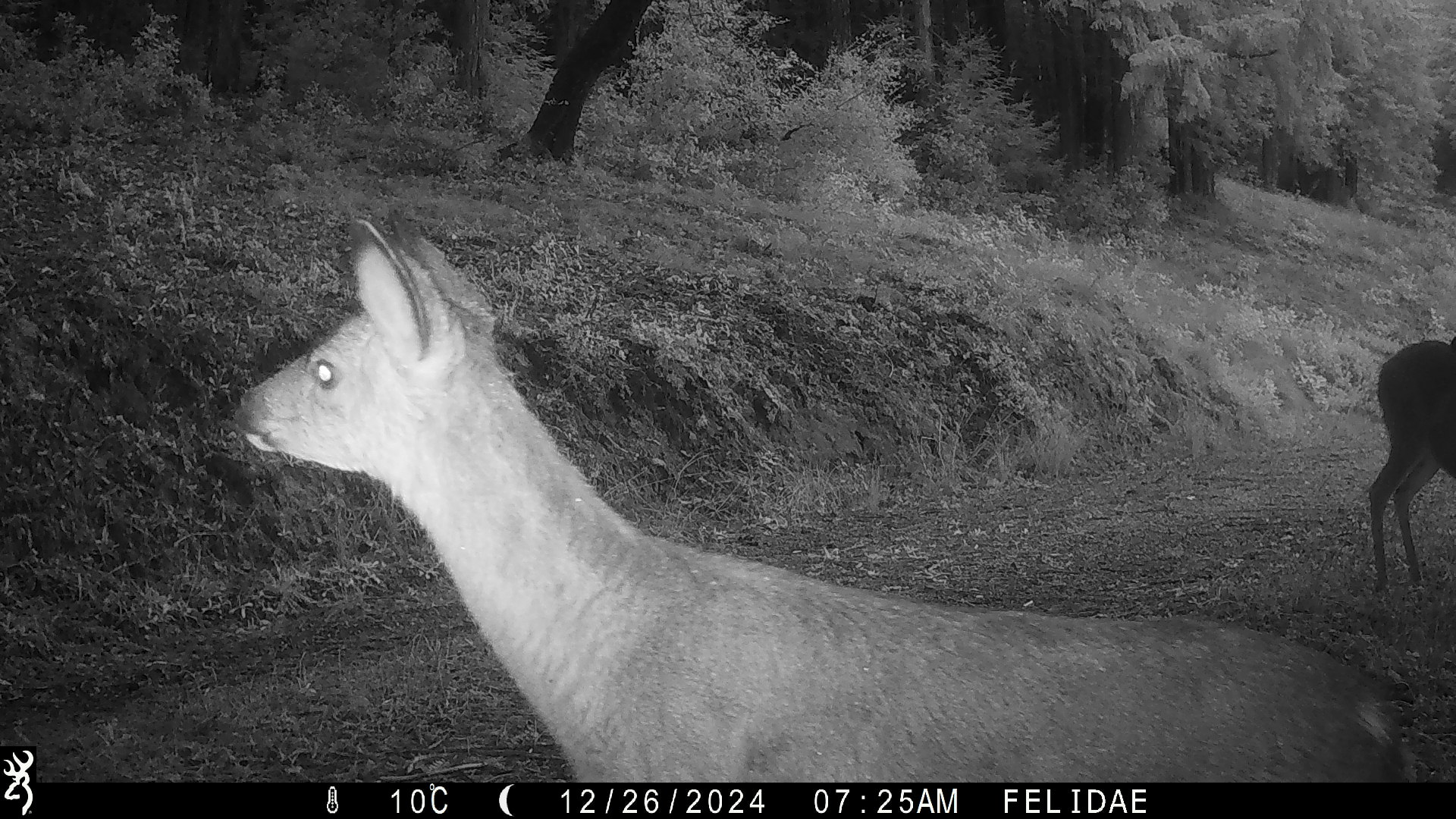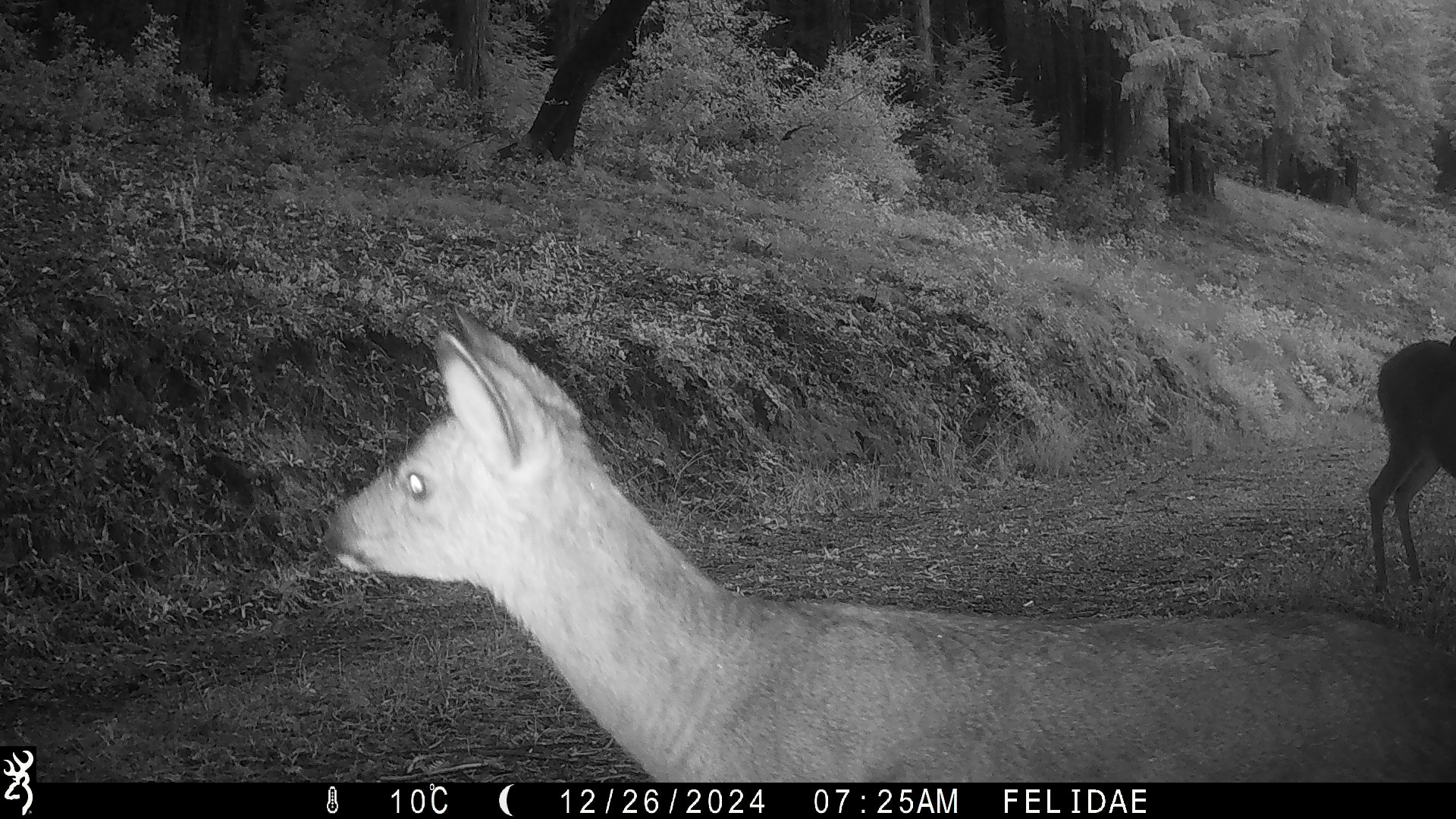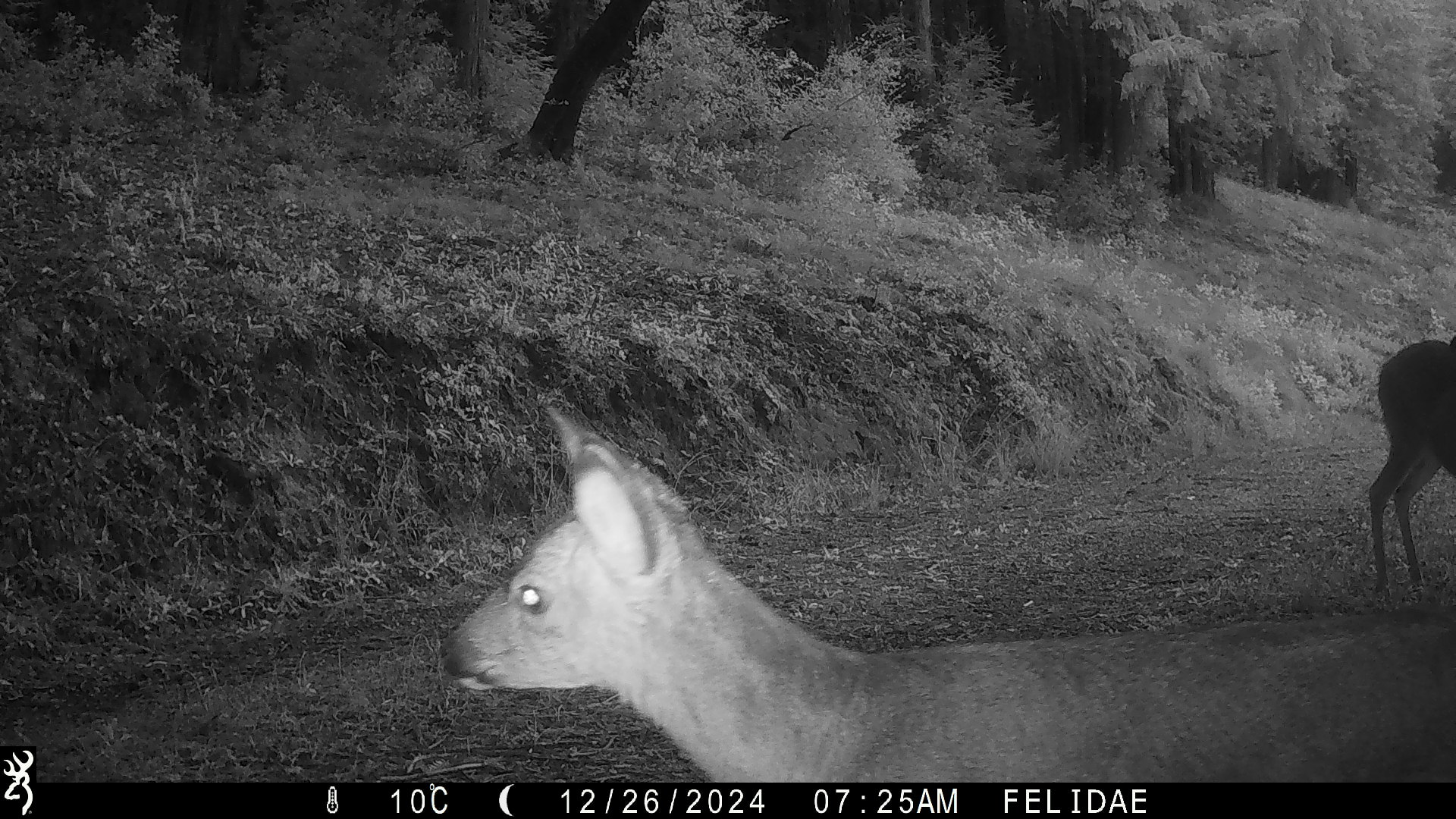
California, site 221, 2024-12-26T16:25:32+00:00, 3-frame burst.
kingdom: Animalia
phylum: Chordata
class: Mammalia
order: Artiodactyla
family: Cervidae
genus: Odocoileus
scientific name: Odocoileus hemionus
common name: mule deer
Mule deer (Odocoileus hemionus).